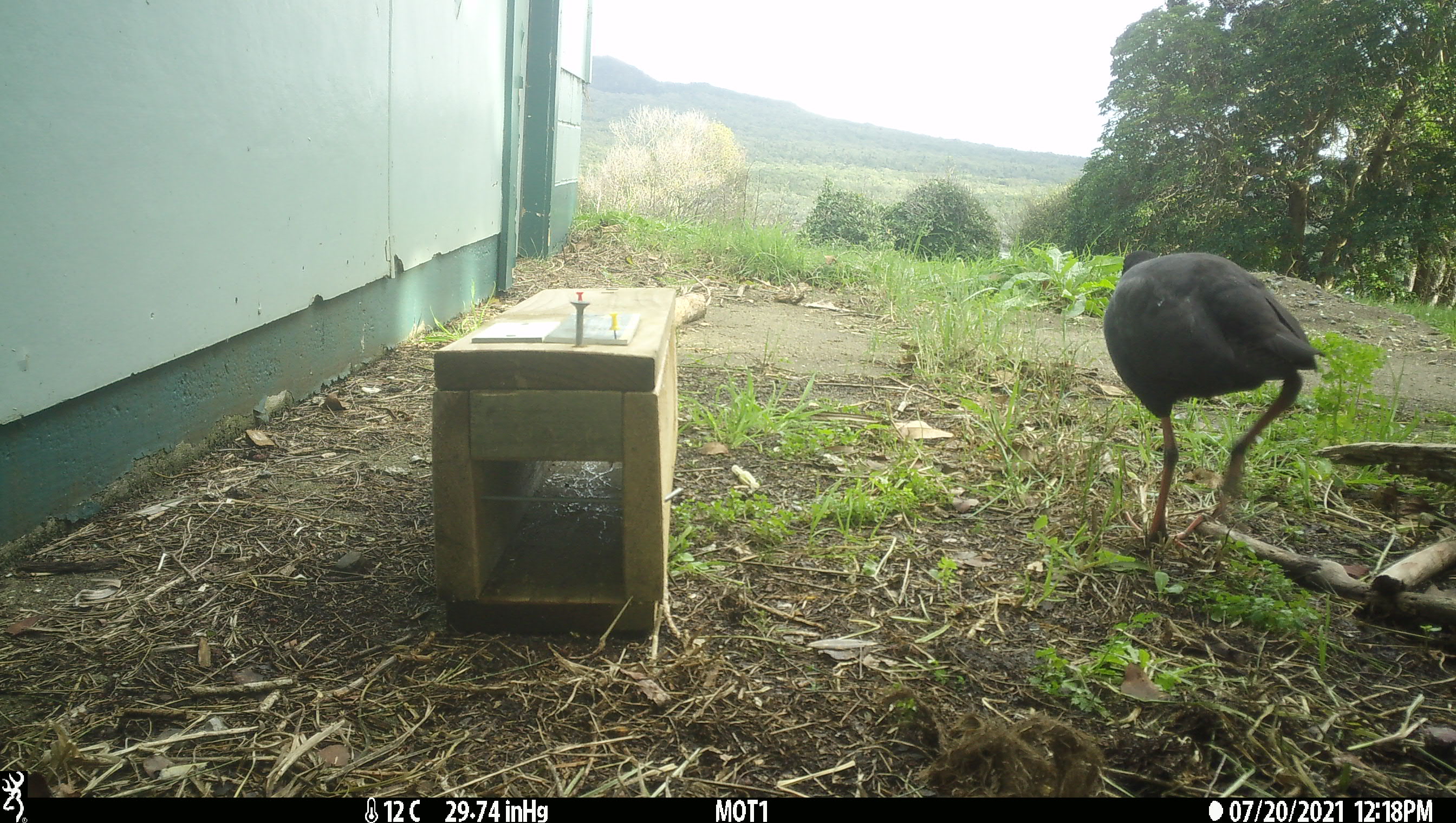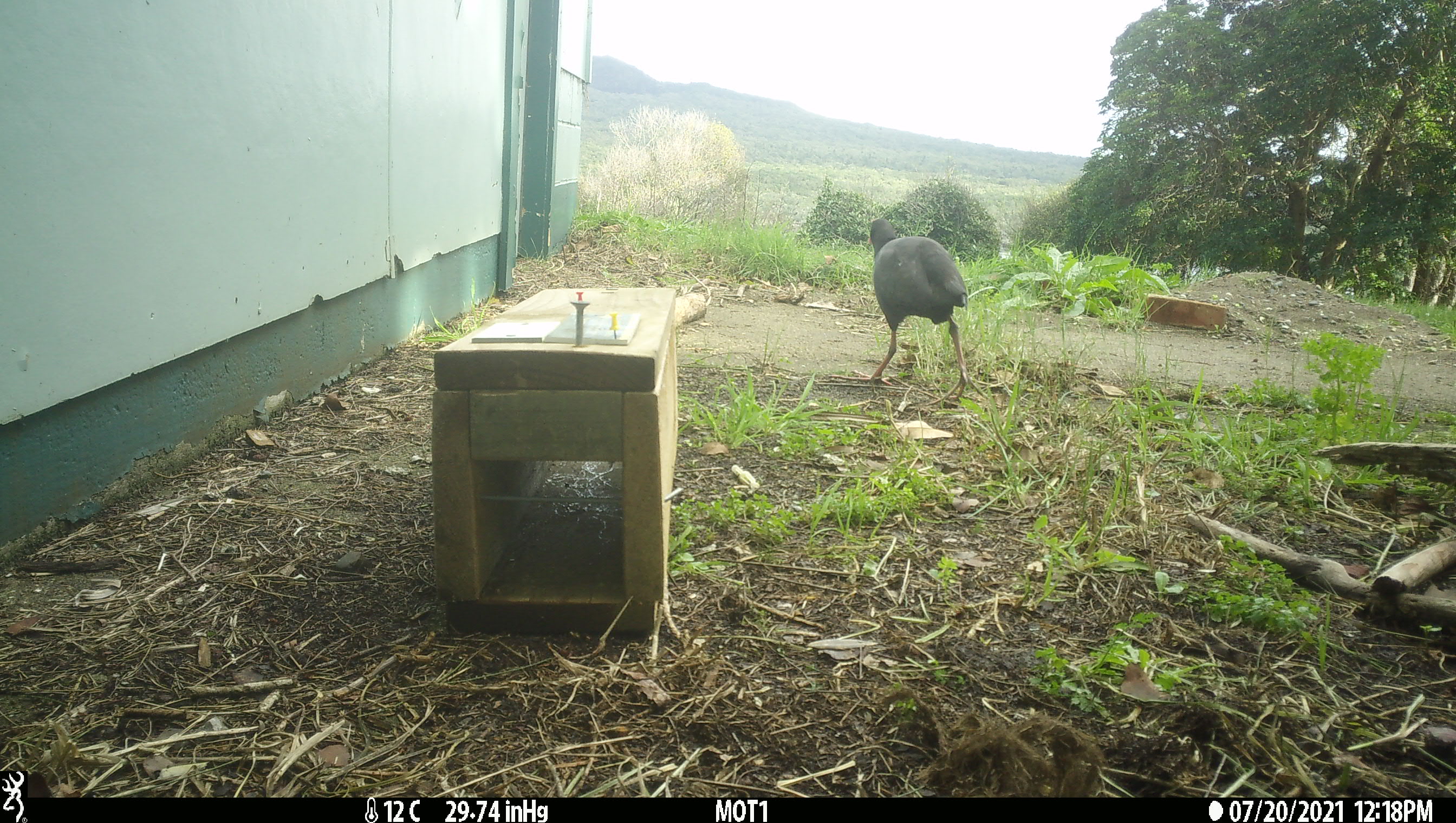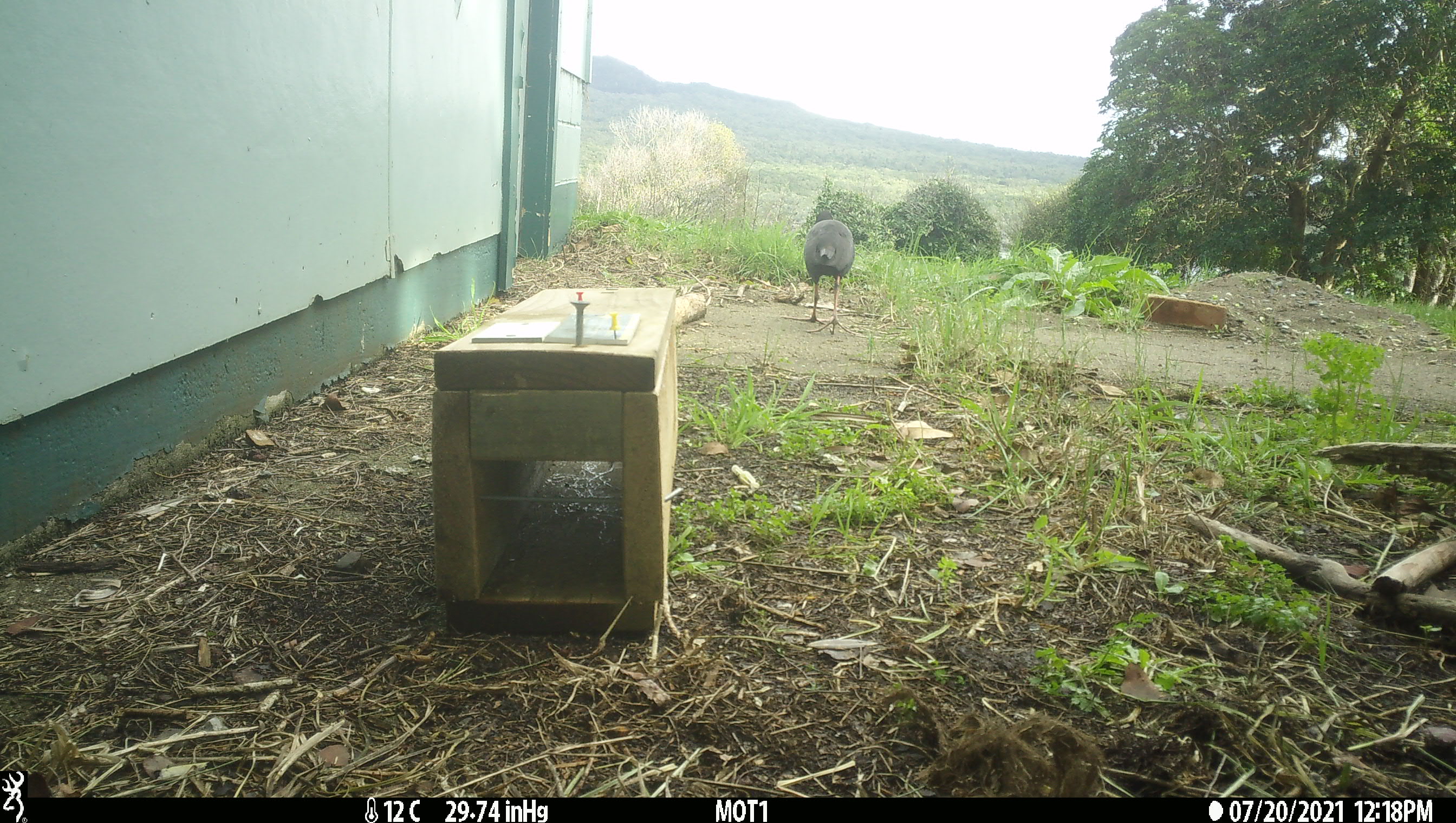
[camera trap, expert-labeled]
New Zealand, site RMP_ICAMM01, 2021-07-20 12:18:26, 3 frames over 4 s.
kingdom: Animalia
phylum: Chordata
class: Aves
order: Gruiformes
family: Rallidae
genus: Porphyrio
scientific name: Porphyrio melanotus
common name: australasian swamphen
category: pukeko